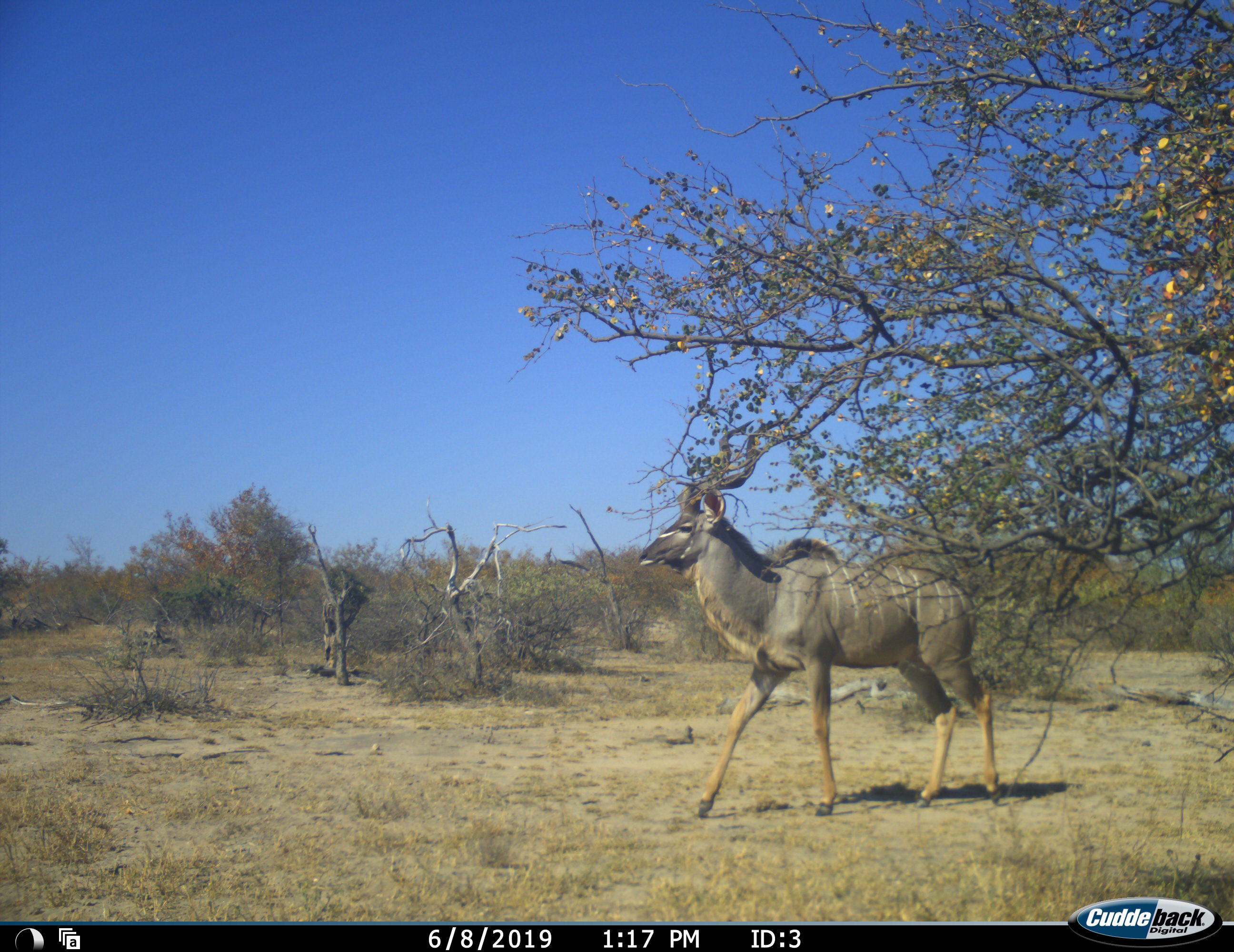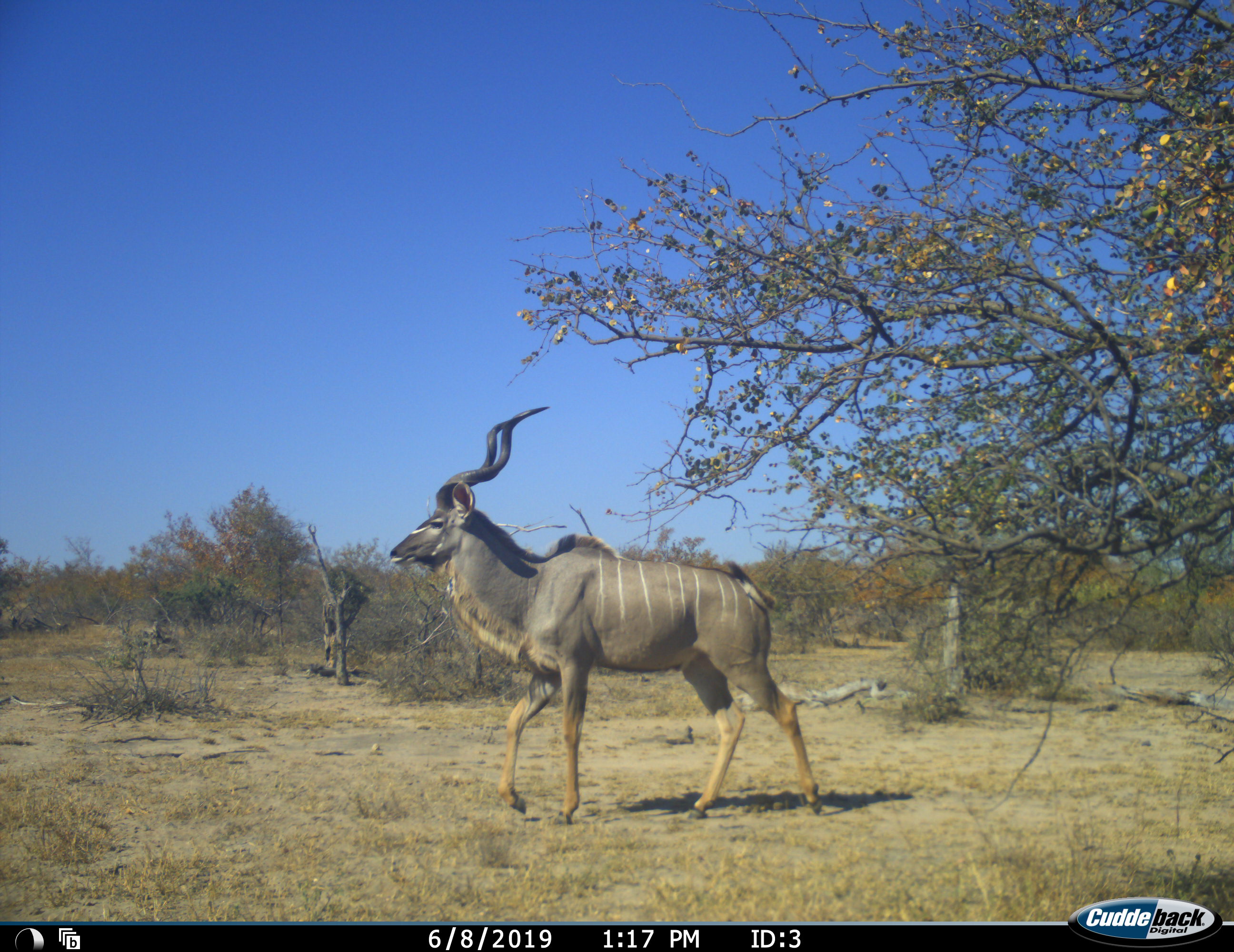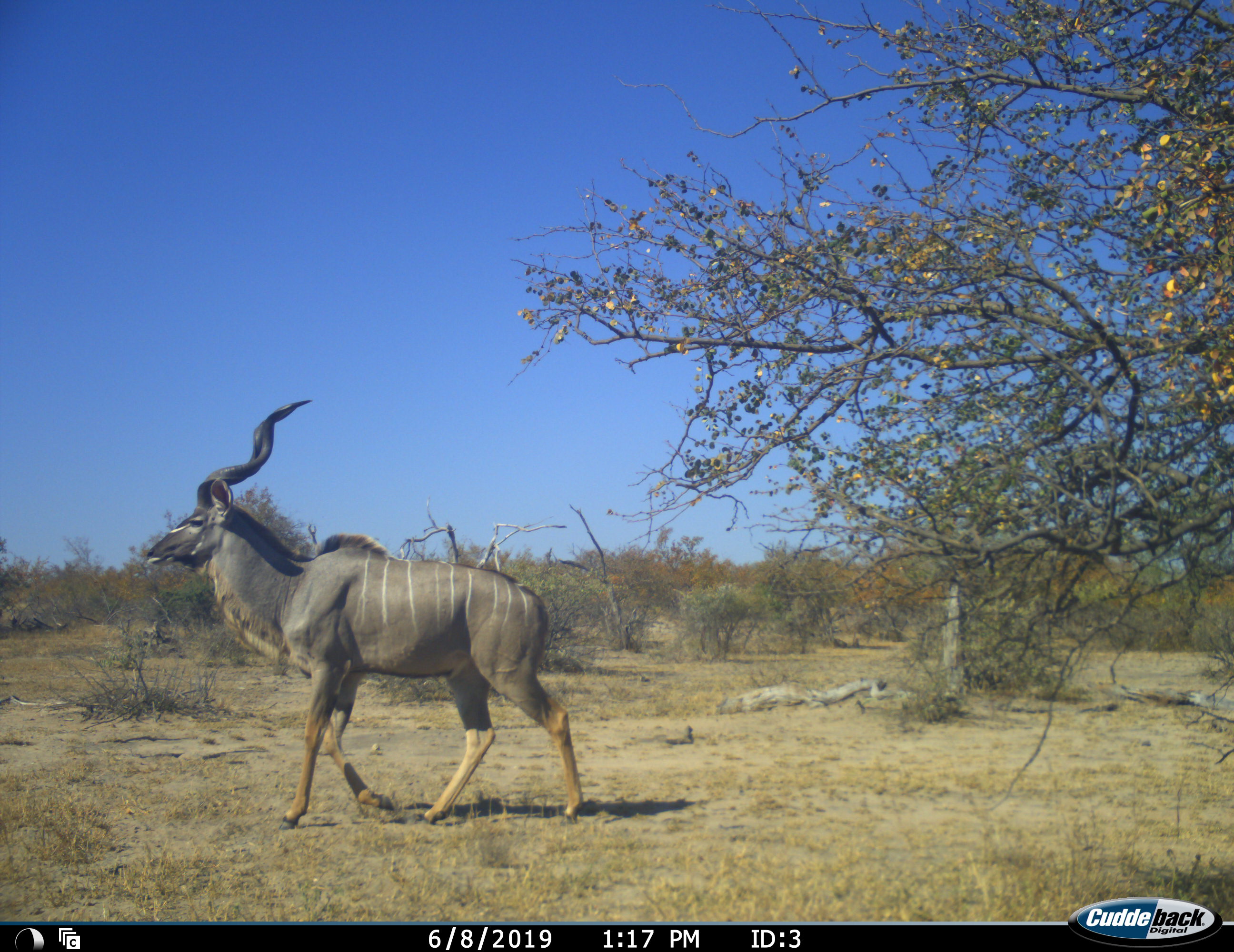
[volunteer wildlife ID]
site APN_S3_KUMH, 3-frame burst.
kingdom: Animalia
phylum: Chordata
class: Mammalia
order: Artiodactyla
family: Bovidae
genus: Tragelaphus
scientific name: Tragelaphus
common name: kudu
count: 1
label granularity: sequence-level